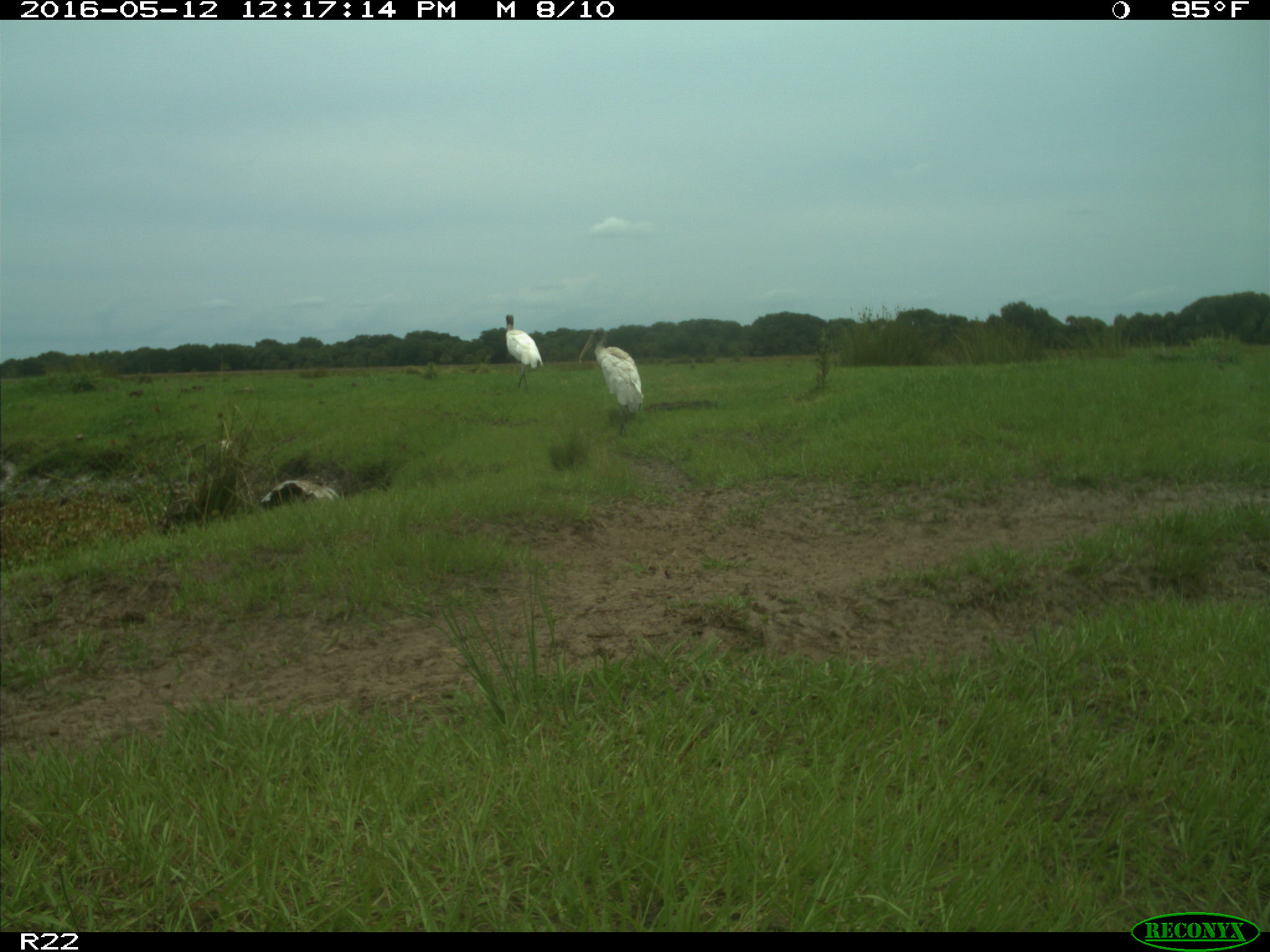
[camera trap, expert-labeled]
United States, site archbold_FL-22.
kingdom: Animalia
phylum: Chordata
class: Aves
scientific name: Aves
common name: birds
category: unidentified bird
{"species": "unidentified bird (birds) (Aves)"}